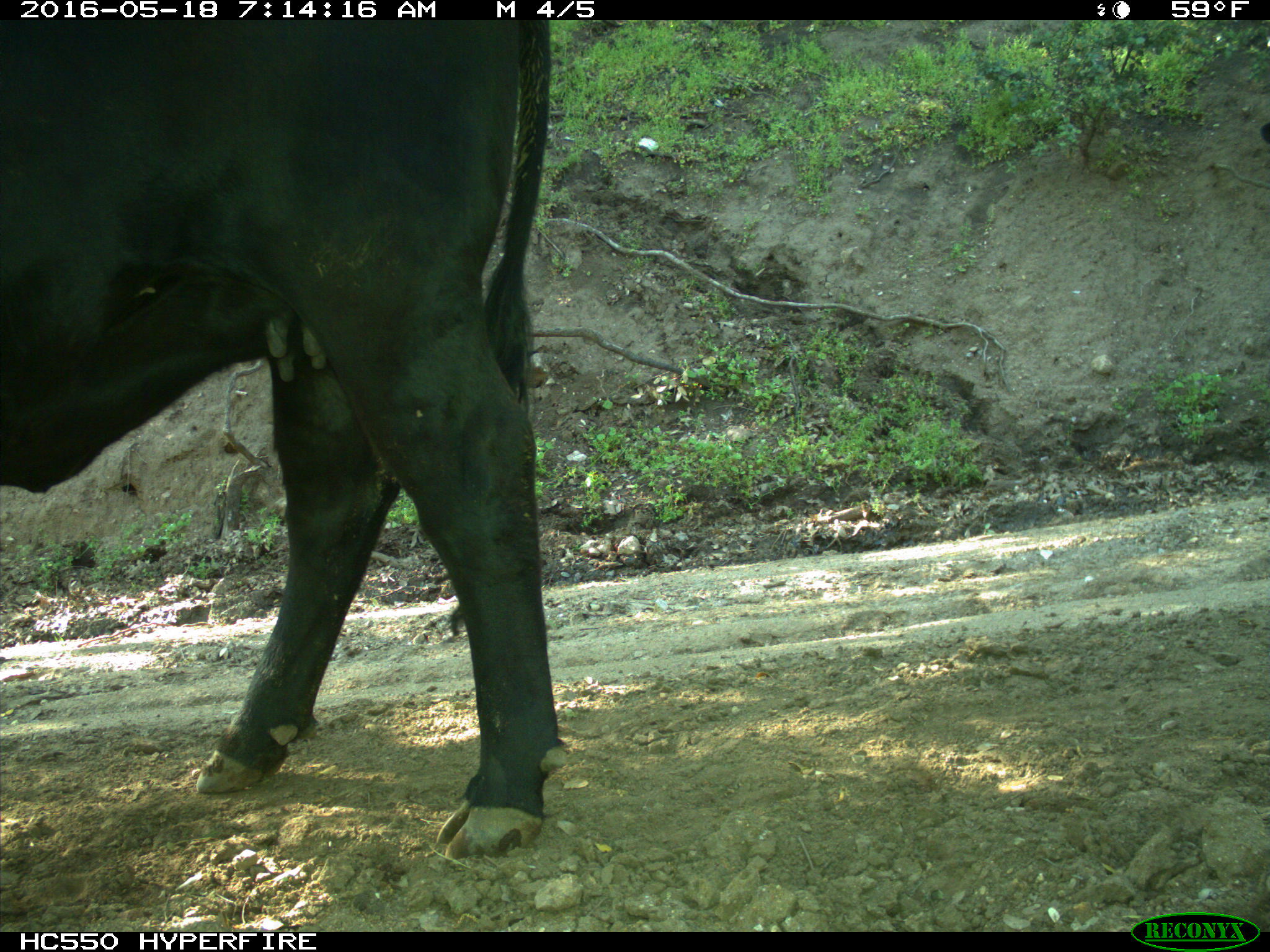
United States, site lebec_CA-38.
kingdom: Animalia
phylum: Chordata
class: Mammalia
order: Artiodactyla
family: Bovidae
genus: Bos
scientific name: Bos taurus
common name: domestic cow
Bos taurus (domestic cow).